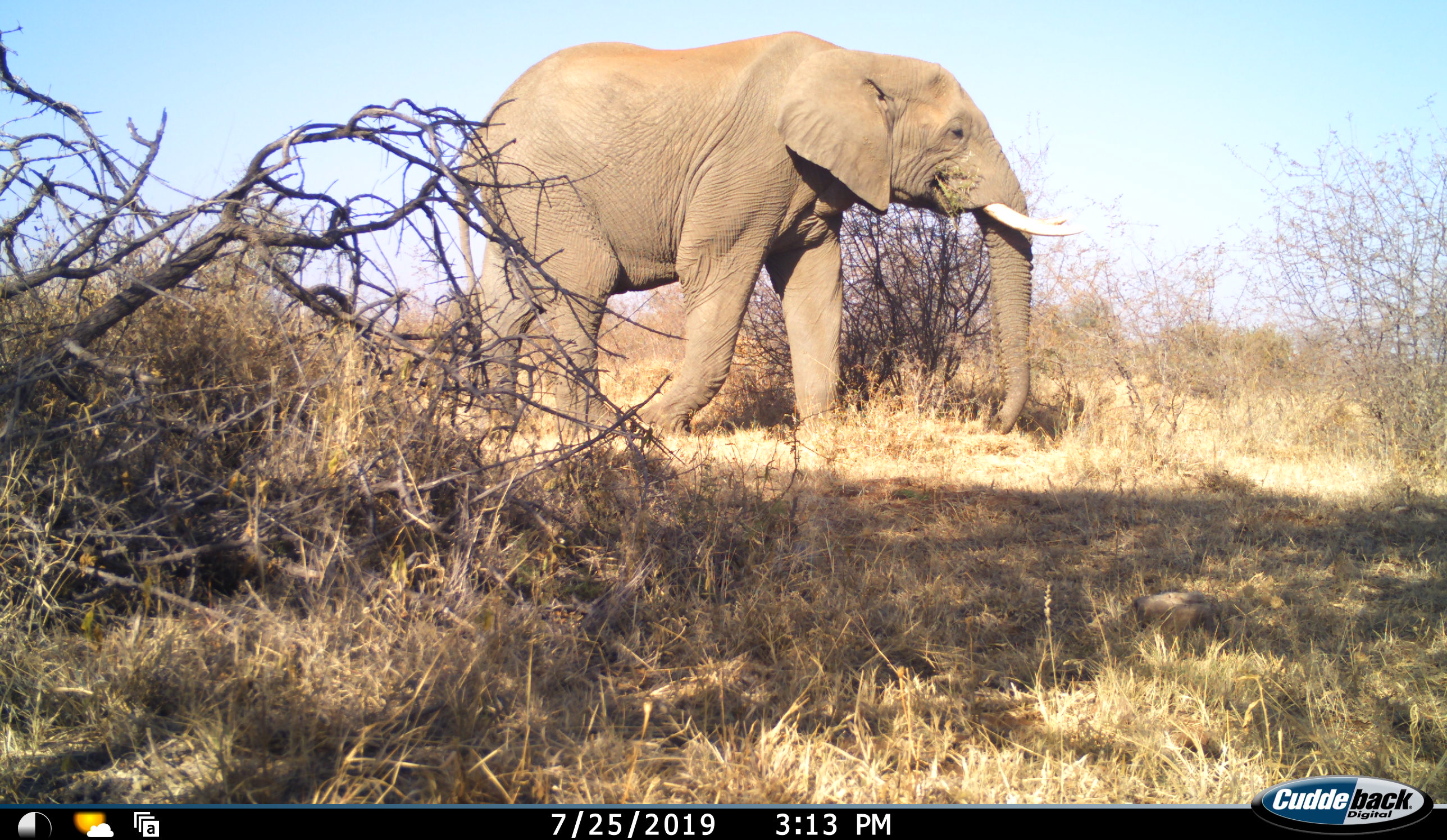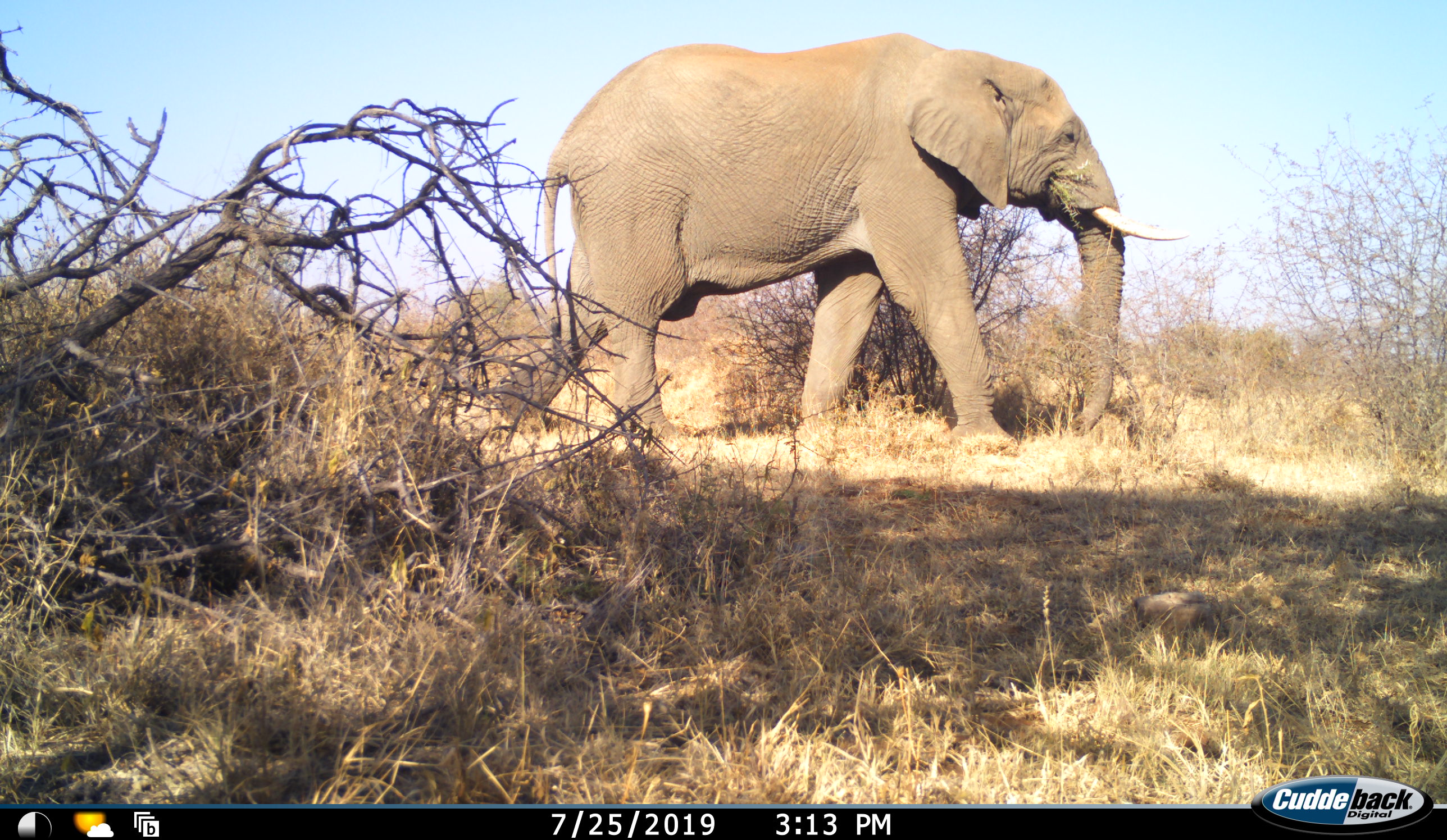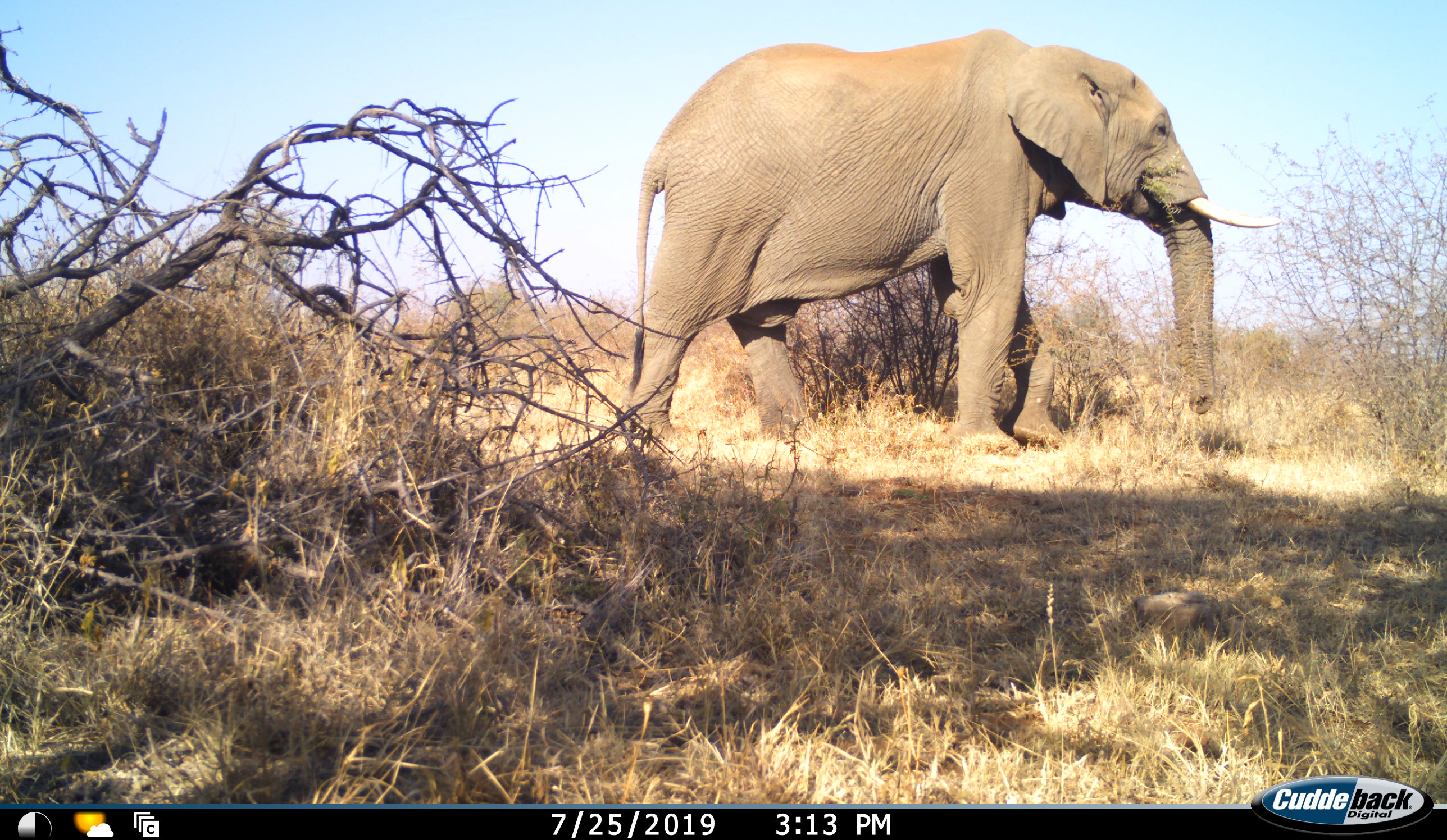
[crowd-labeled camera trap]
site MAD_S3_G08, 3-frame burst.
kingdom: Animalia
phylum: Chordata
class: Mammalia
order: Proboscidea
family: Elephantidae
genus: Loxodonta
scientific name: Loxodonta africana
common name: african bush elephant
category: elephant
Elephant (african bush elephant) (Loxodonta africana), count 1. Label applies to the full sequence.